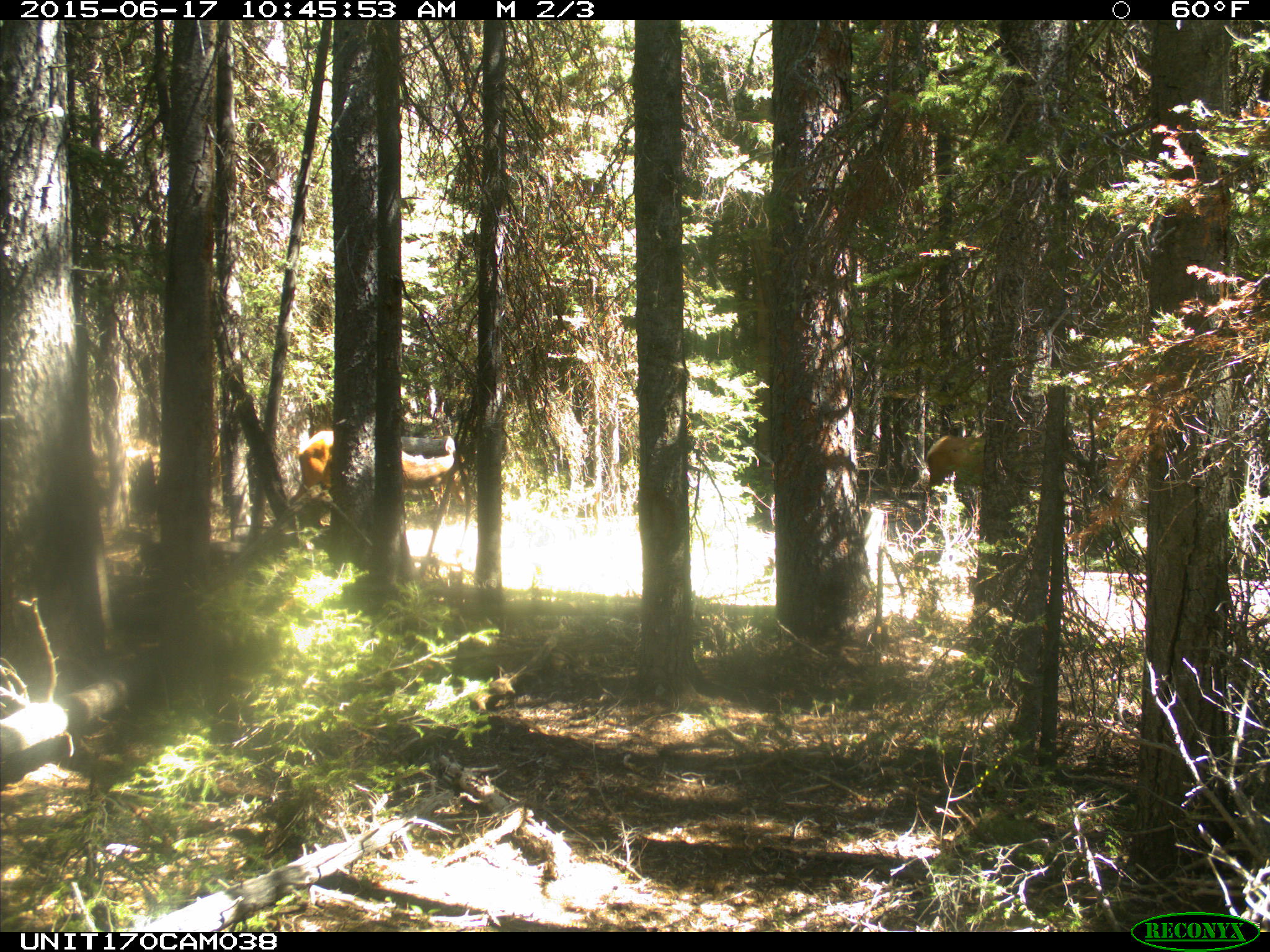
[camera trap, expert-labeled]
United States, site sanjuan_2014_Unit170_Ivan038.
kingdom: Animalia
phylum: Chordata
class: Mammalia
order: Artiodactyla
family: Cervidae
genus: Cervus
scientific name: Cervus elaphus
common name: red deer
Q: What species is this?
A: Cervus elaphus (red deer).